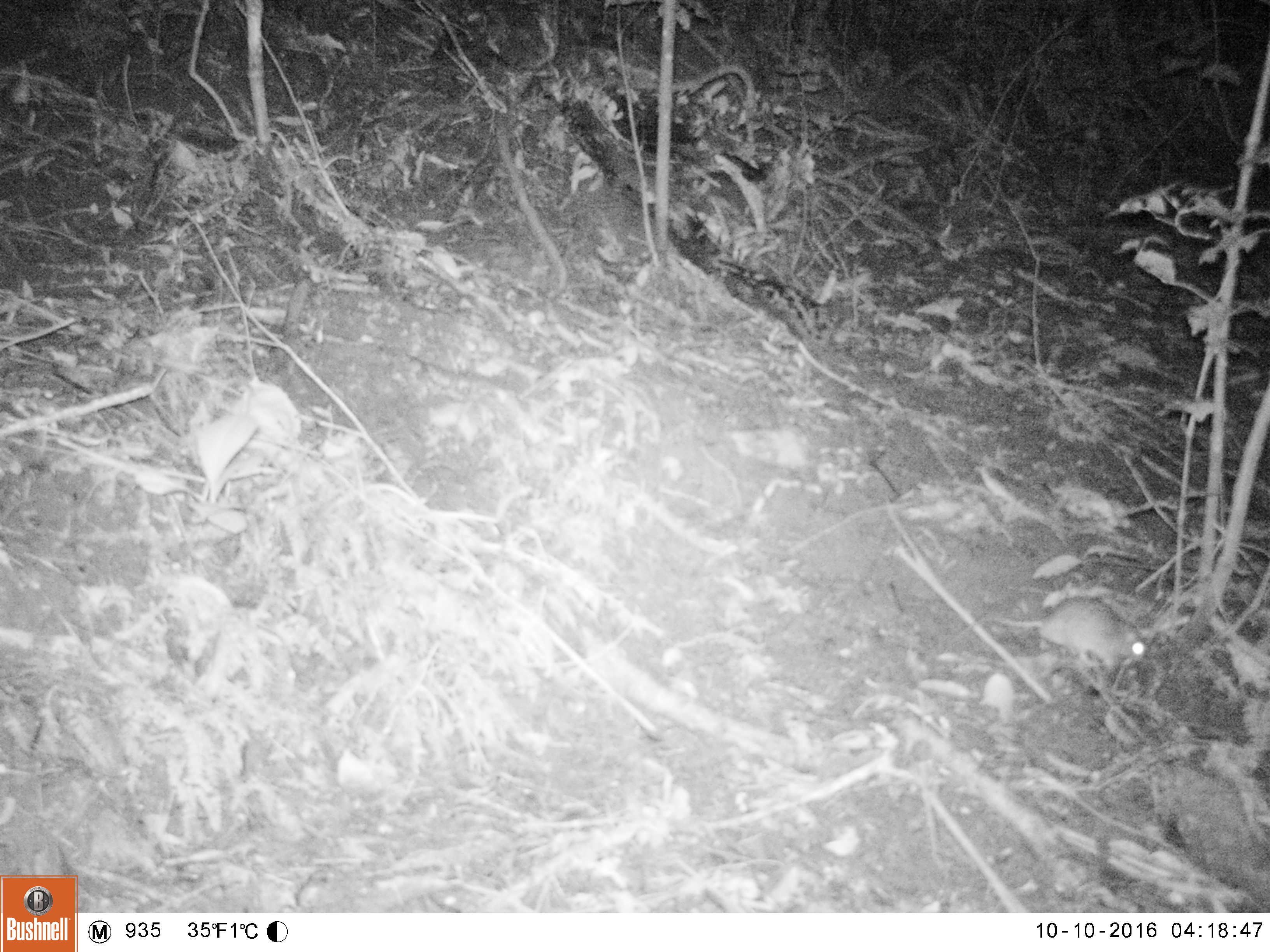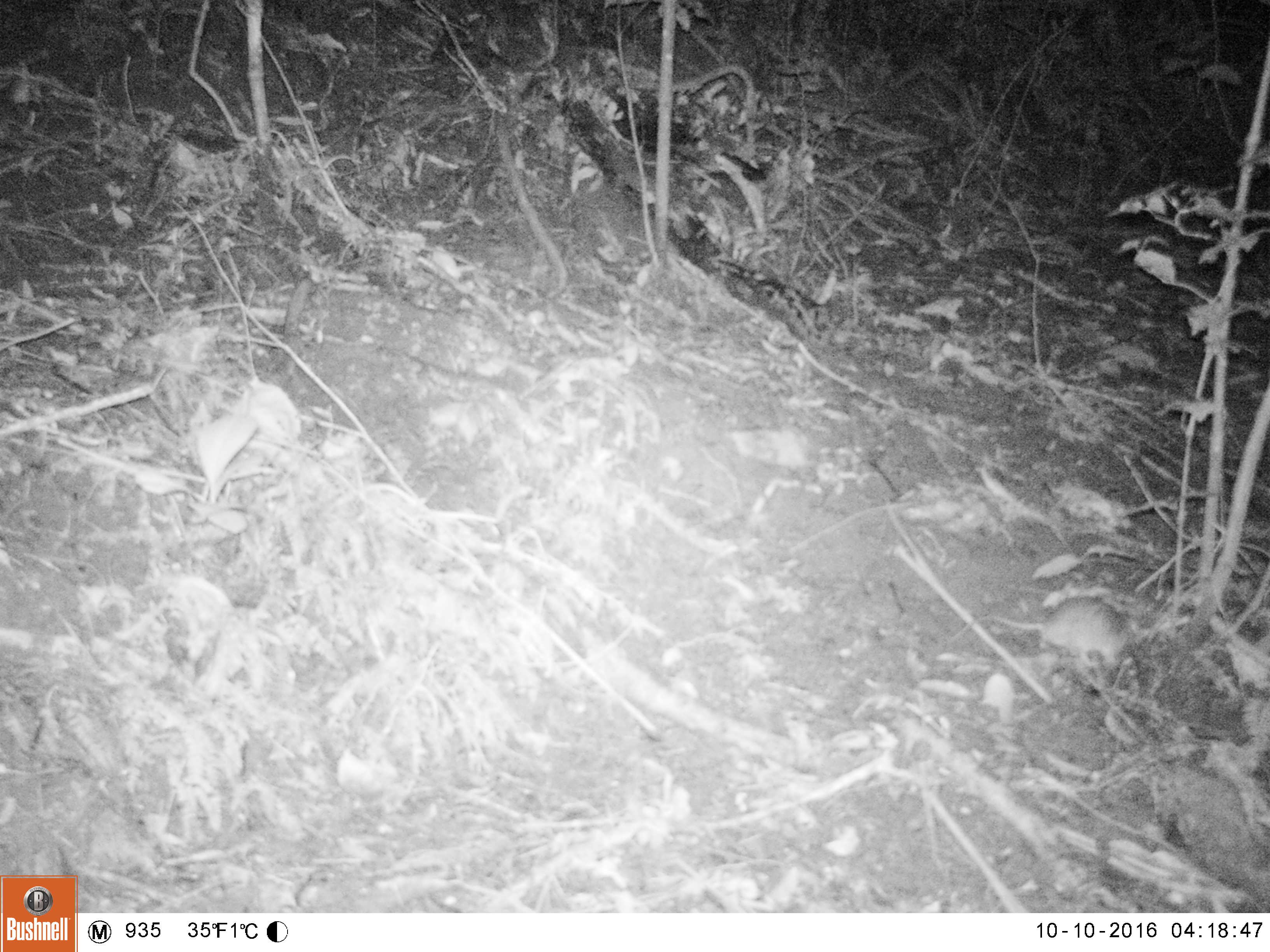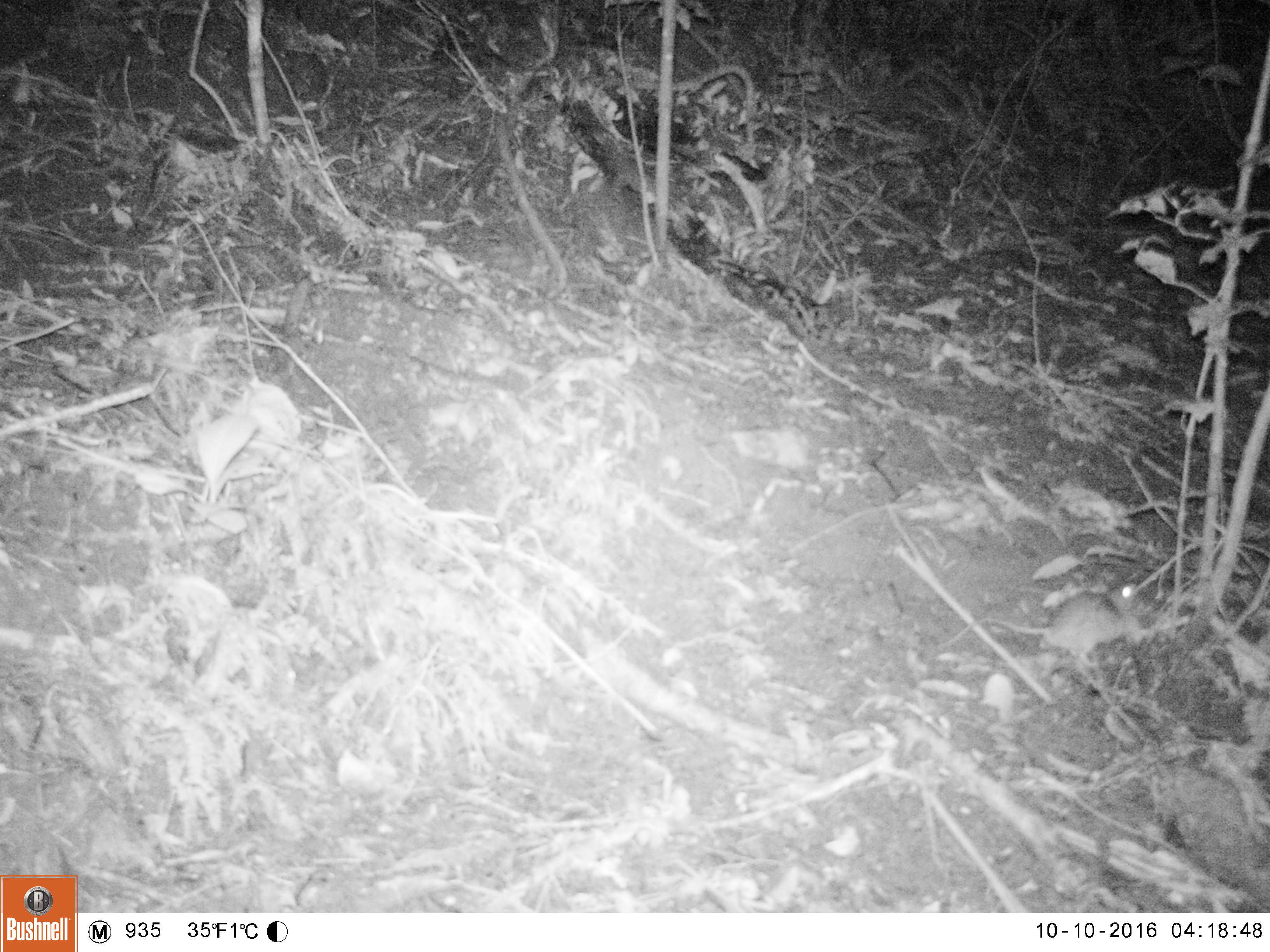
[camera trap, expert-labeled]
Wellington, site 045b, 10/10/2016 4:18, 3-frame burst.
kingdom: Animalia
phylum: Chordata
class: Mammalia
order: Rodentia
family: Muridae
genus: Rattus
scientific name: Rattus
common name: rat